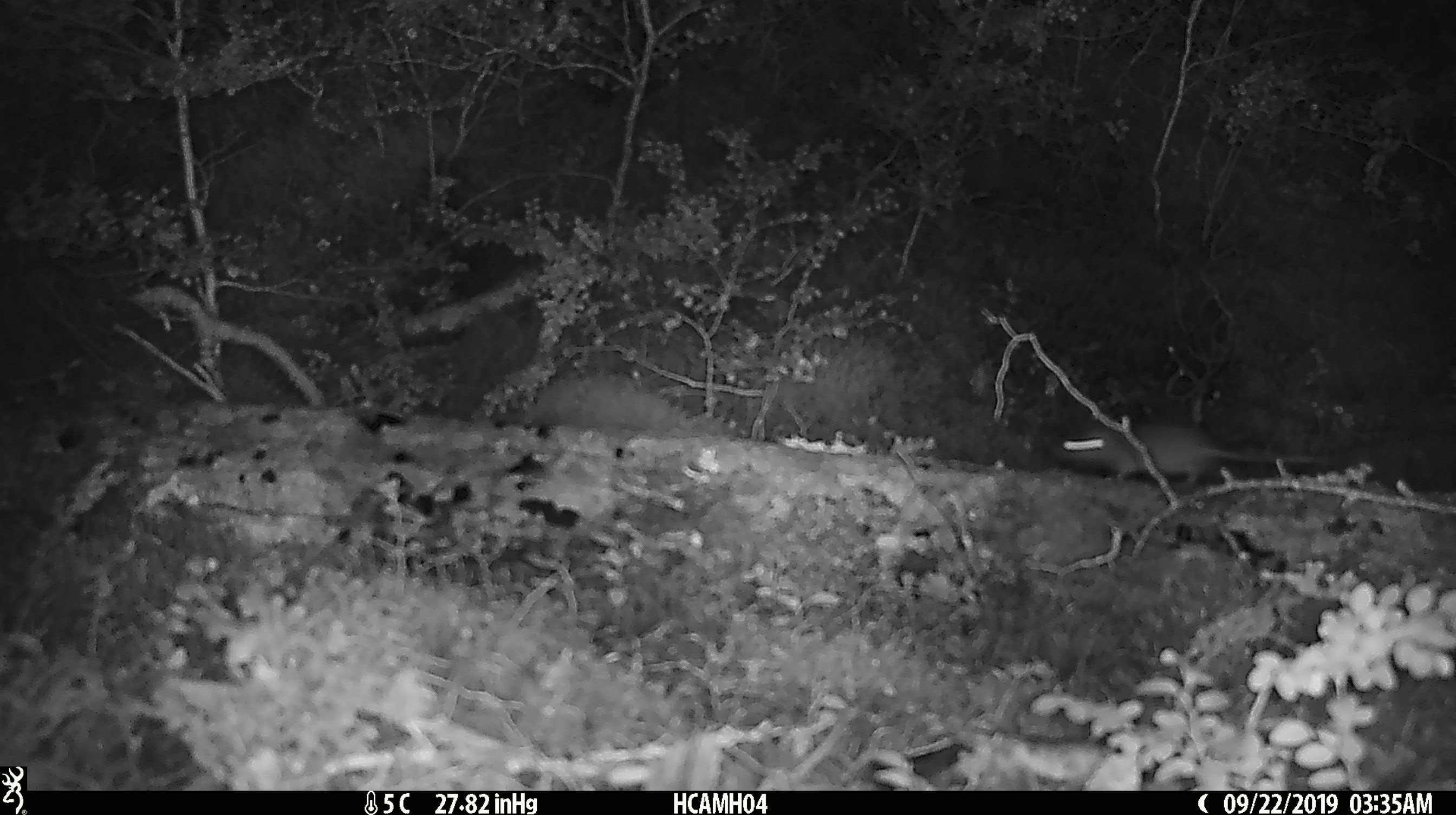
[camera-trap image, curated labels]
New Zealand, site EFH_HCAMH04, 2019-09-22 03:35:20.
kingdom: Animalia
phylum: Chordata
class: Mammalia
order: Rodentia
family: Muridae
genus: Mus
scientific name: Mus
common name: mouse